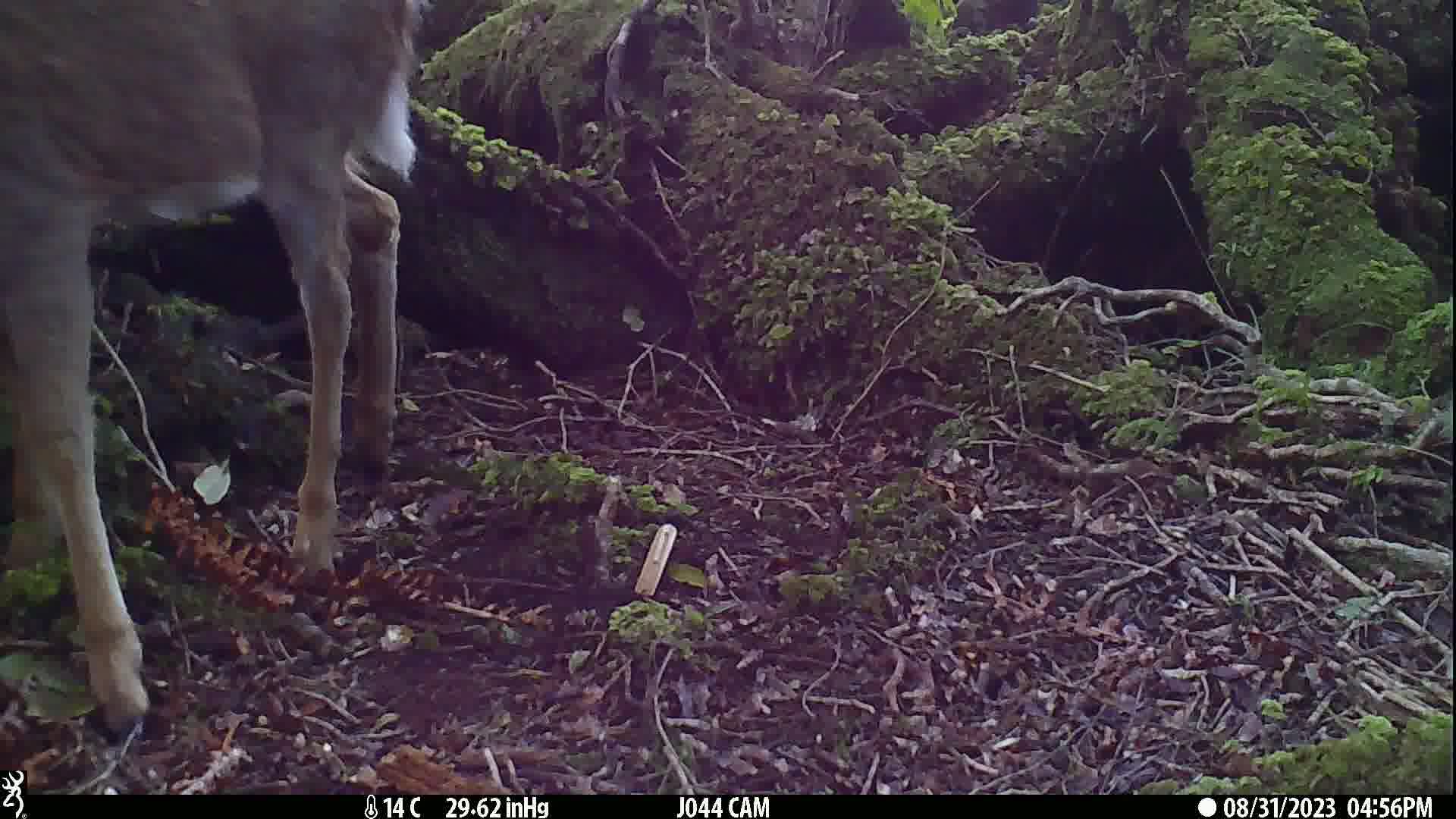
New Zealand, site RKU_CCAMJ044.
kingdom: Animalia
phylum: Chordata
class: Mammalia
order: Artiodactyla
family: Cervidae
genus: Odocoileus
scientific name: Odocoileus virginianus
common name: white-tailed deer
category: white tailed deer